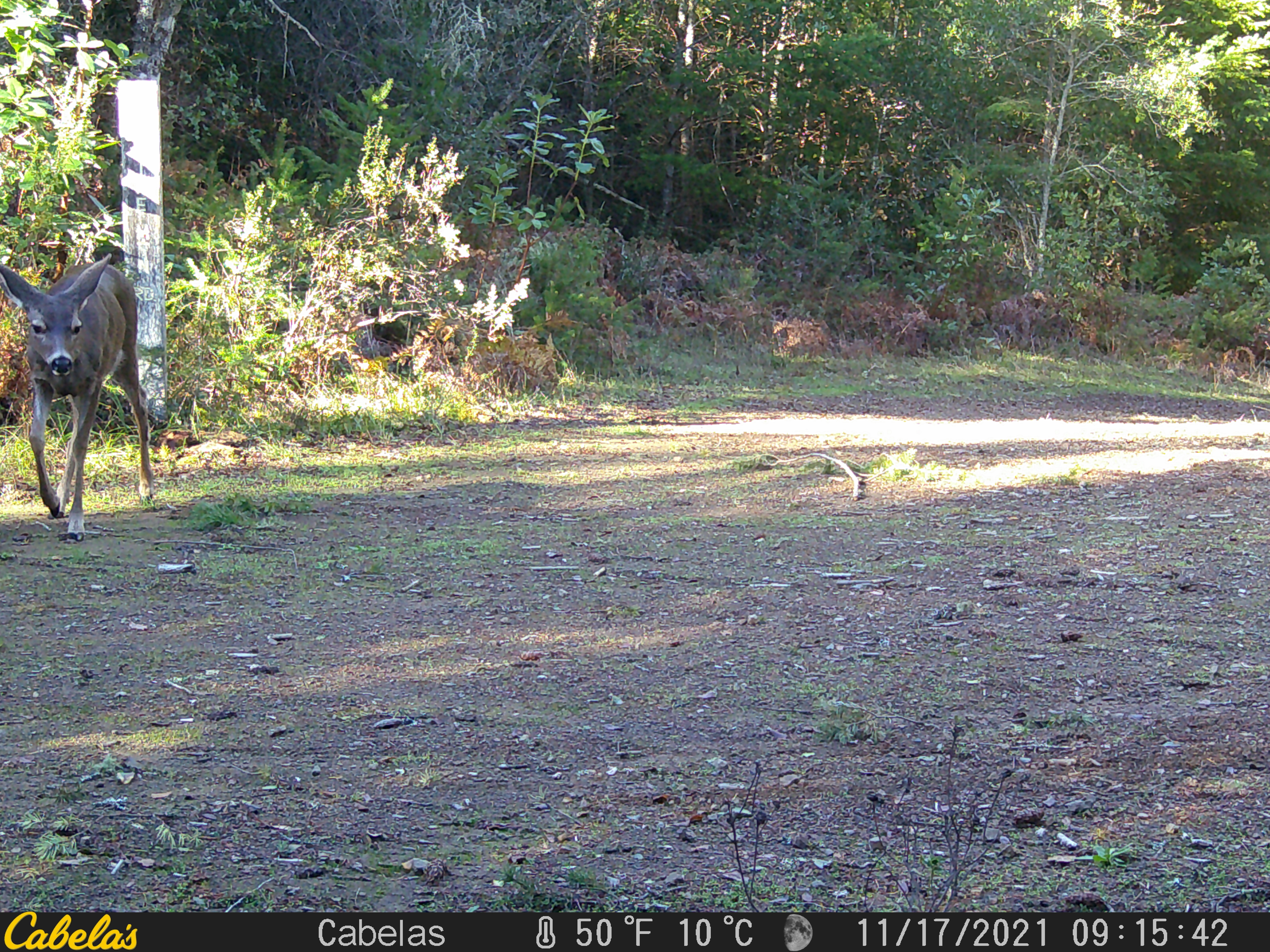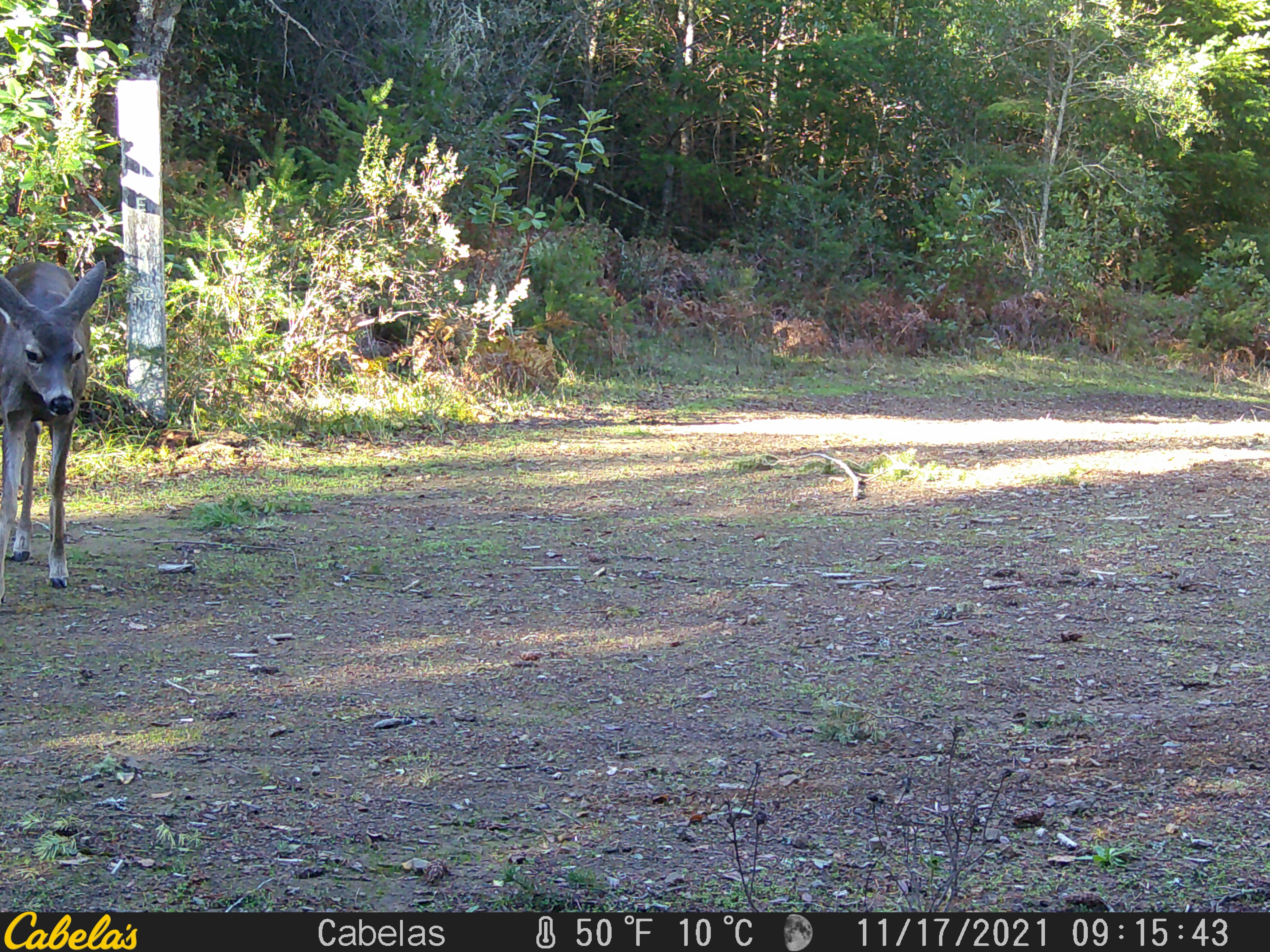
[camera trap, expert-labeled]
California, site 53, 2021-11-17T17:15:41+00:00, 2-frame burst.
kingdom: Animalia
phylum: Chordata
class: Mammalia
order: Artiodactyla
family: Cervidae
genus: Odocoileus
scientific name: Odocoileus hemionus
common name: mule deer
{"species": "mule deer (Odocoileus hemionus)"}